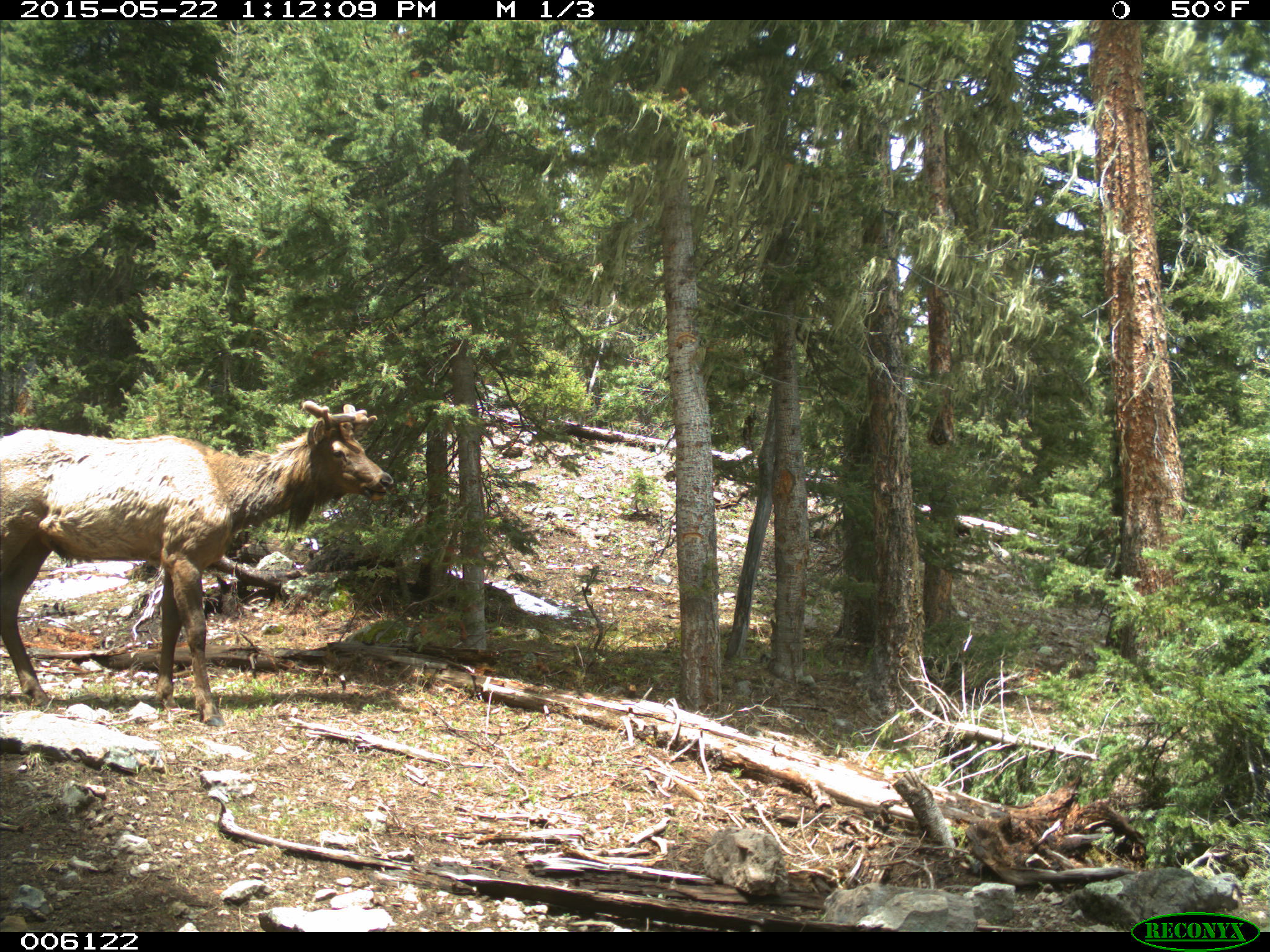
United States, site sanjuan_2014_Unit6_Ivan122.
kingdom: Animalia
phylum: Chordata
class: Mammalia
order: Artiodactyla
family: Cervidae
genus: Cervus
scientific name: Cervus elaphus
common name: red deer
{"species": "Cervus elaphus (red deer)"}